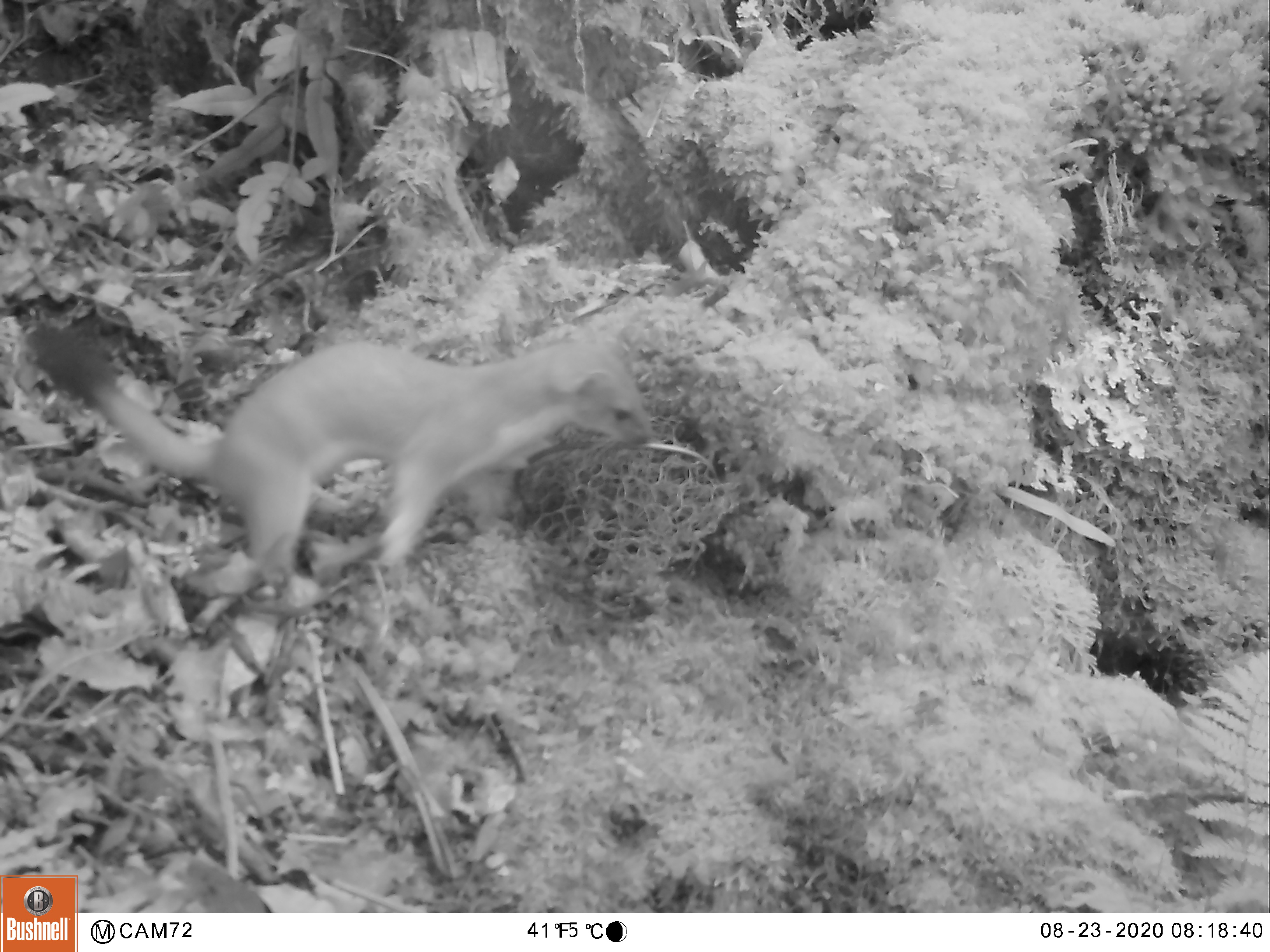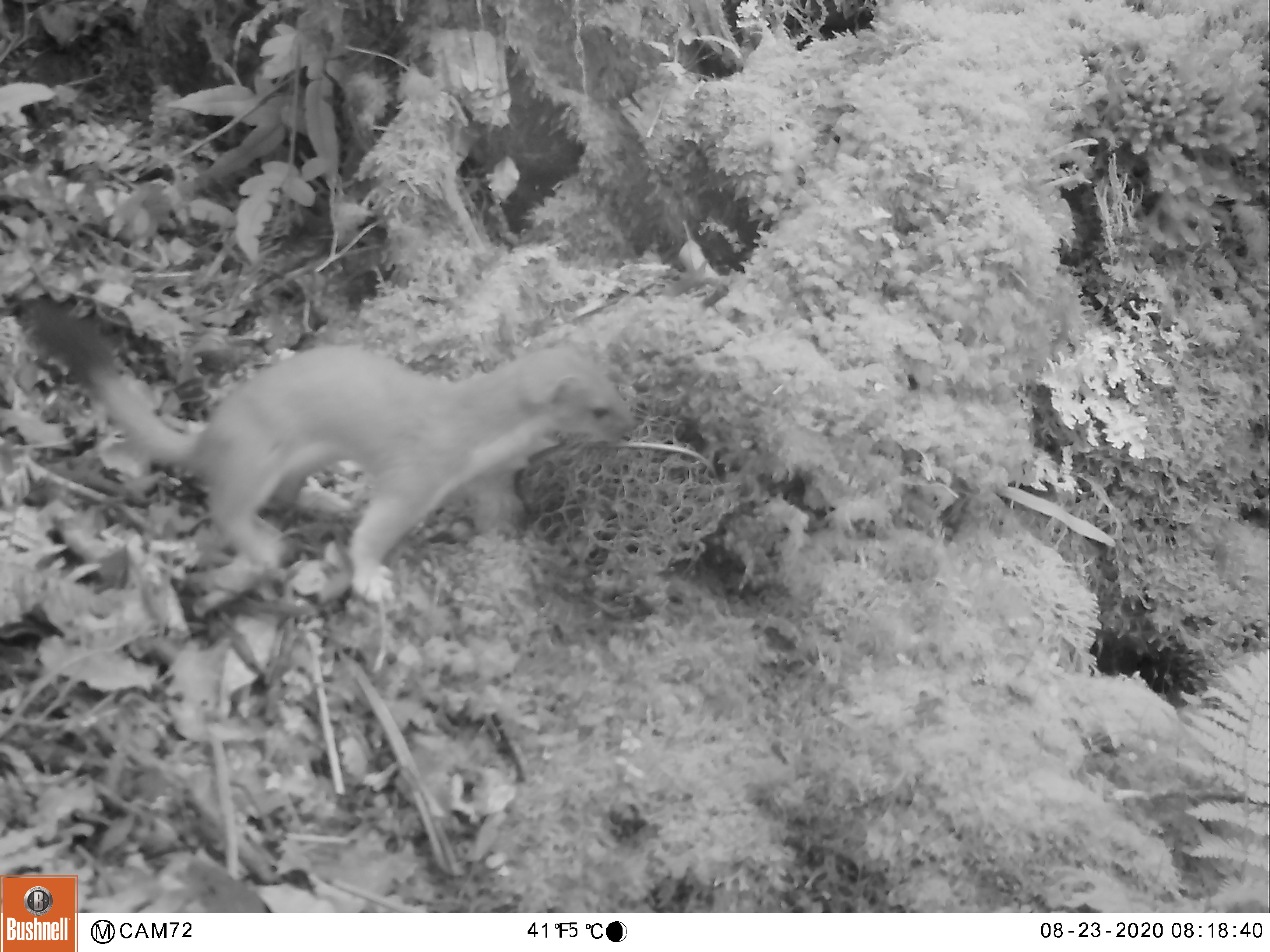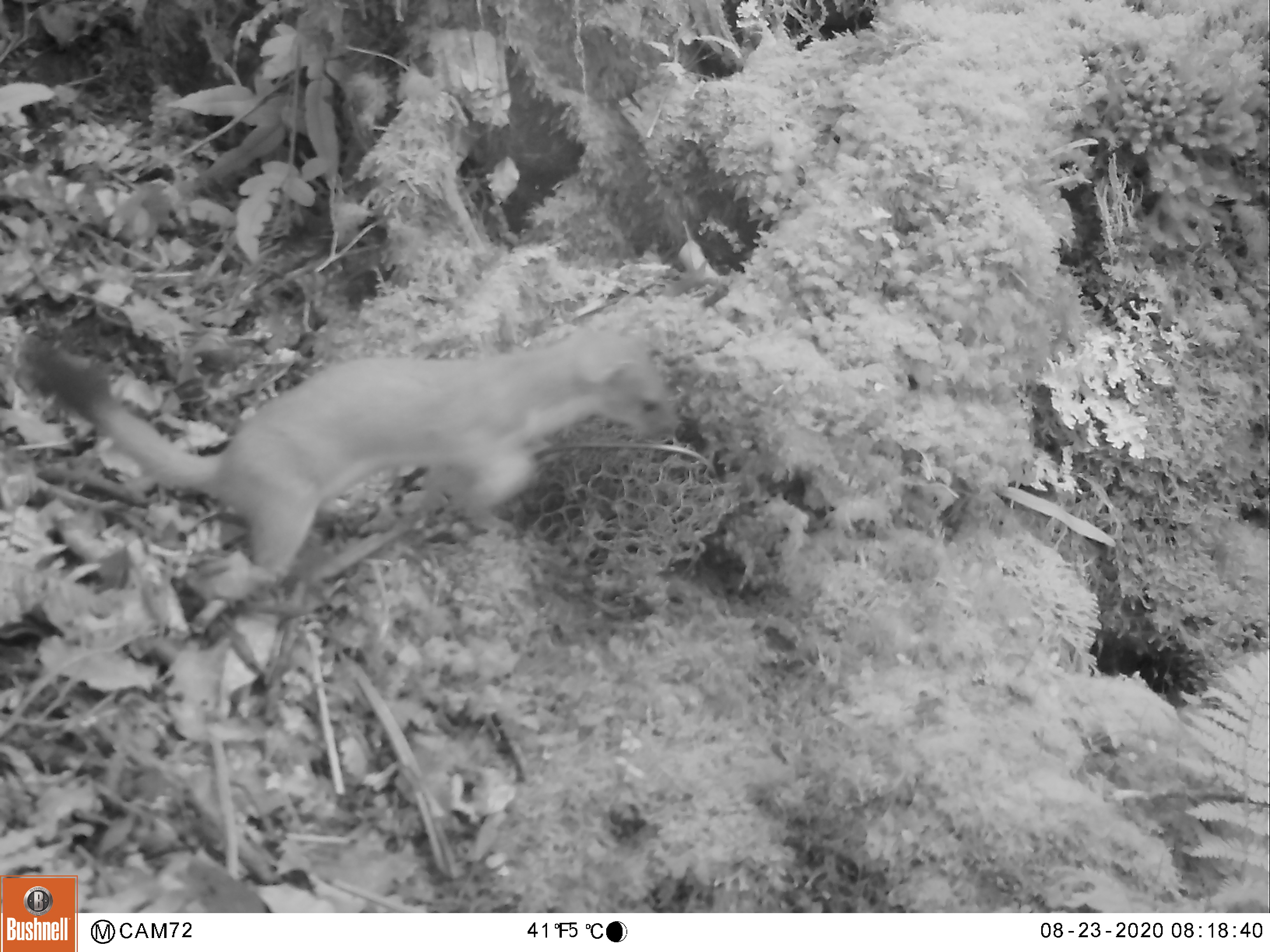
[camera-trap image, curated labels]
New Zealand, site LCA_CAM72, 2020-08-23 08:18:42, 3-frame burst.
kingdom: Animalia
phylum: Chordata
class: Mammalia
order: Carnivora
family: Mustelidae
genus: Mustela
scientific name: Mustela erminea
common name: stoat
Stoat (Mustela erminea).